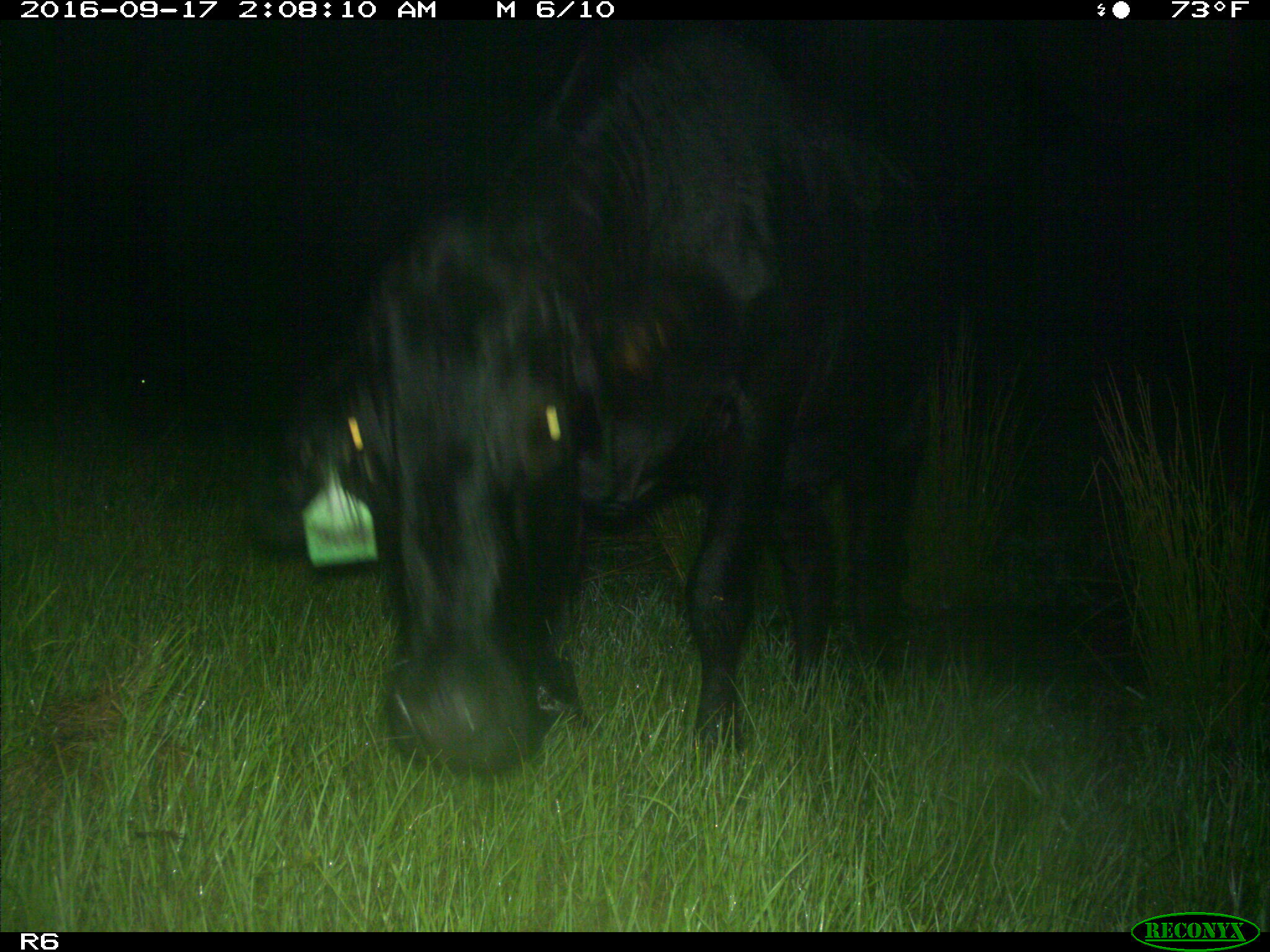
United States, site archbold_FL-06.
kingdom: Animalia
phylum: Chordata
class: Mammalia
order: Artiodactyla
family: Bovidae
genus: Bos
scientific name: Bos taurus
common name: domestic cow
Bos taurus (domestic cow).